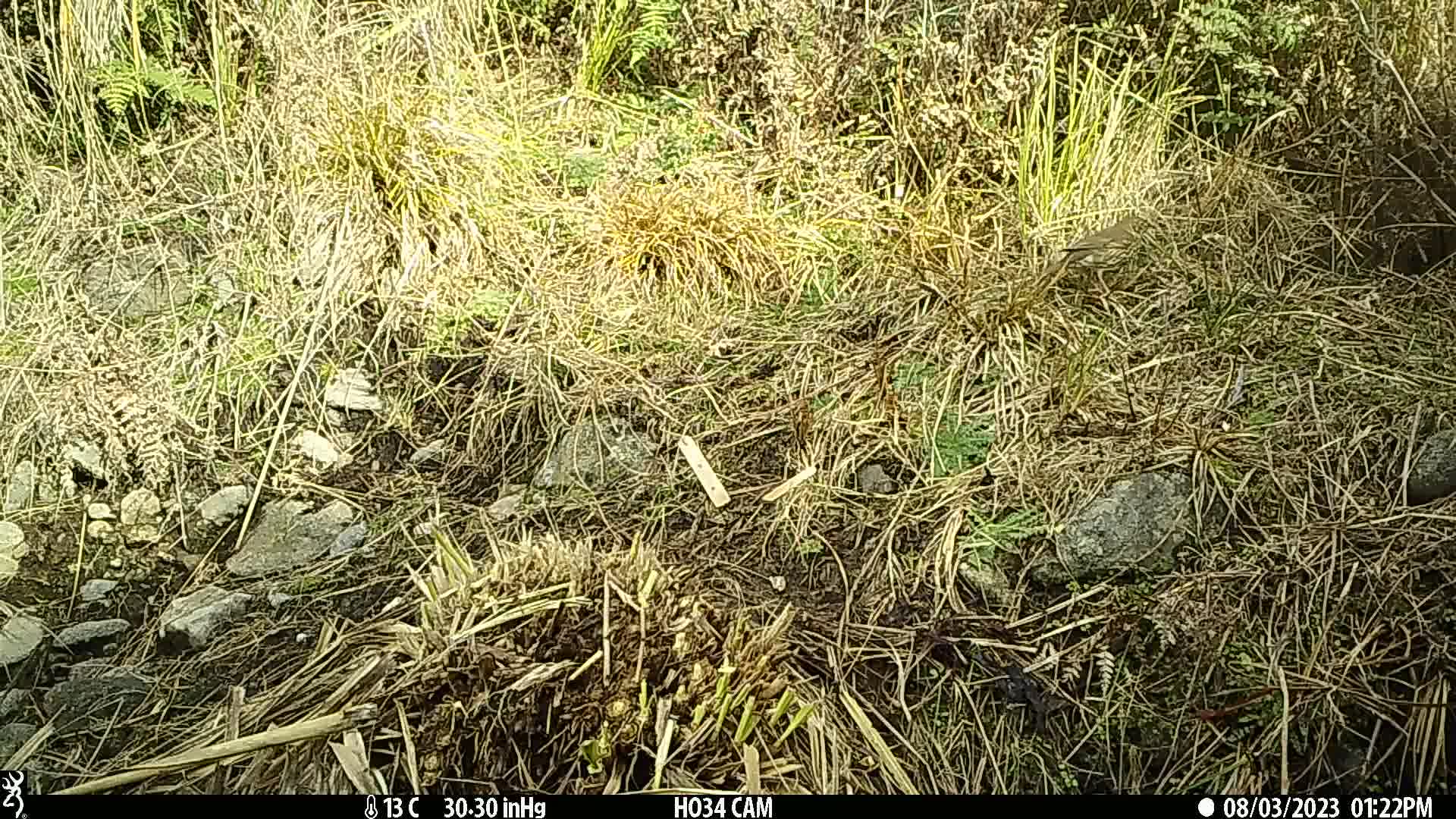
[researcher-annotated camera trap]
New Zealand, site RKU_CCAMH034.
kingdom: Animalia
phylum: Chordata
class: Aves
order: Passeriformes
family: Turdidae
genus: Turdus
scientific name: Turdus philomelos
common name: song thrush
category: thrush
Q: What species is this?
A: Thrush (song thrush) (Turdus philomelos).